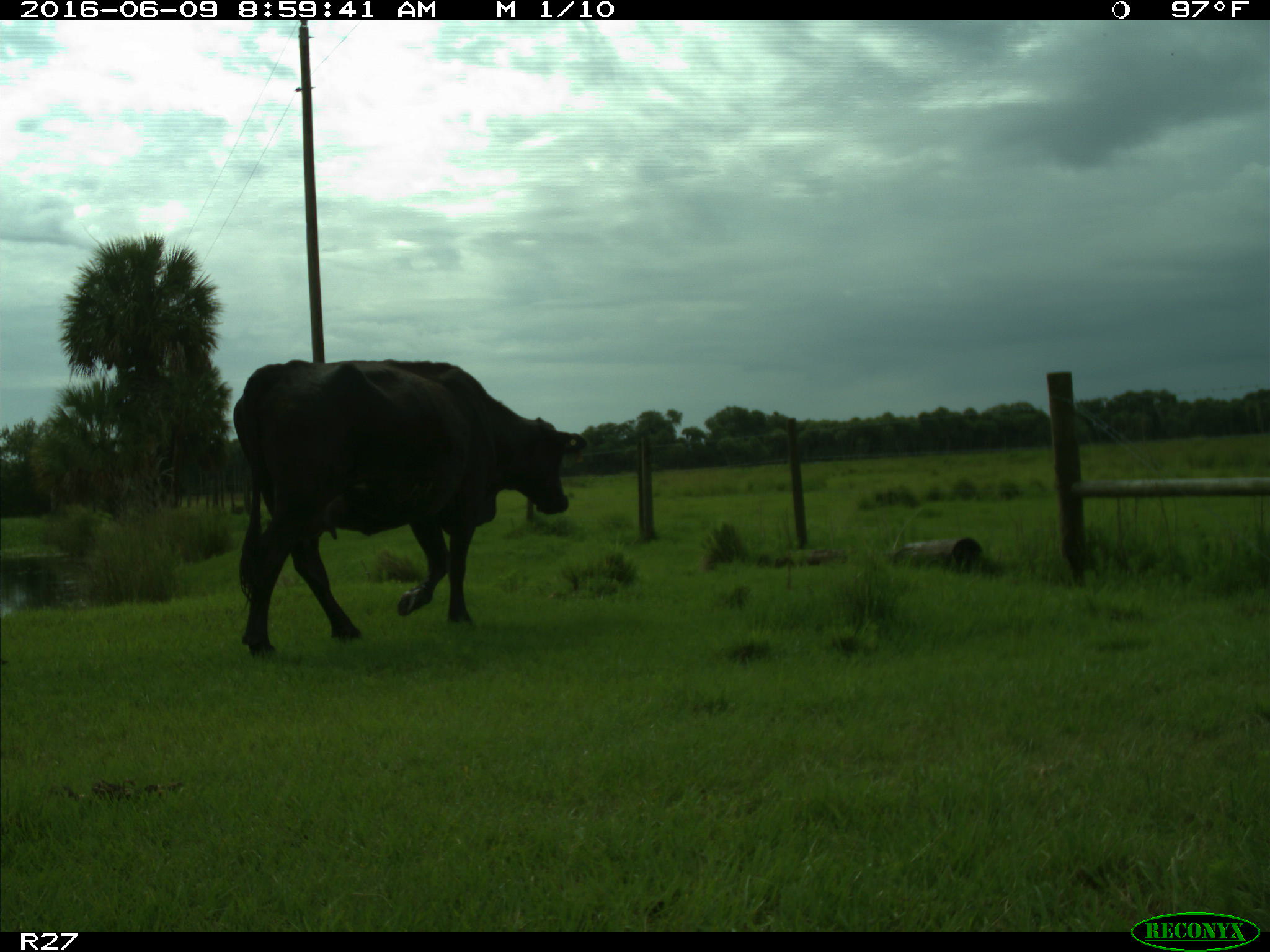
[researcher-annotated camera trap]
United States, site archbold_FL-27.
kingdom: Animalia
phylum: Chordata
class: Mammalia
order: Artiodactyla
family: Bovidae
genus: Bos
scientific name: Bos taurus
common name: domestic cow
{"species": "Bos taurus (domestic cow)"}